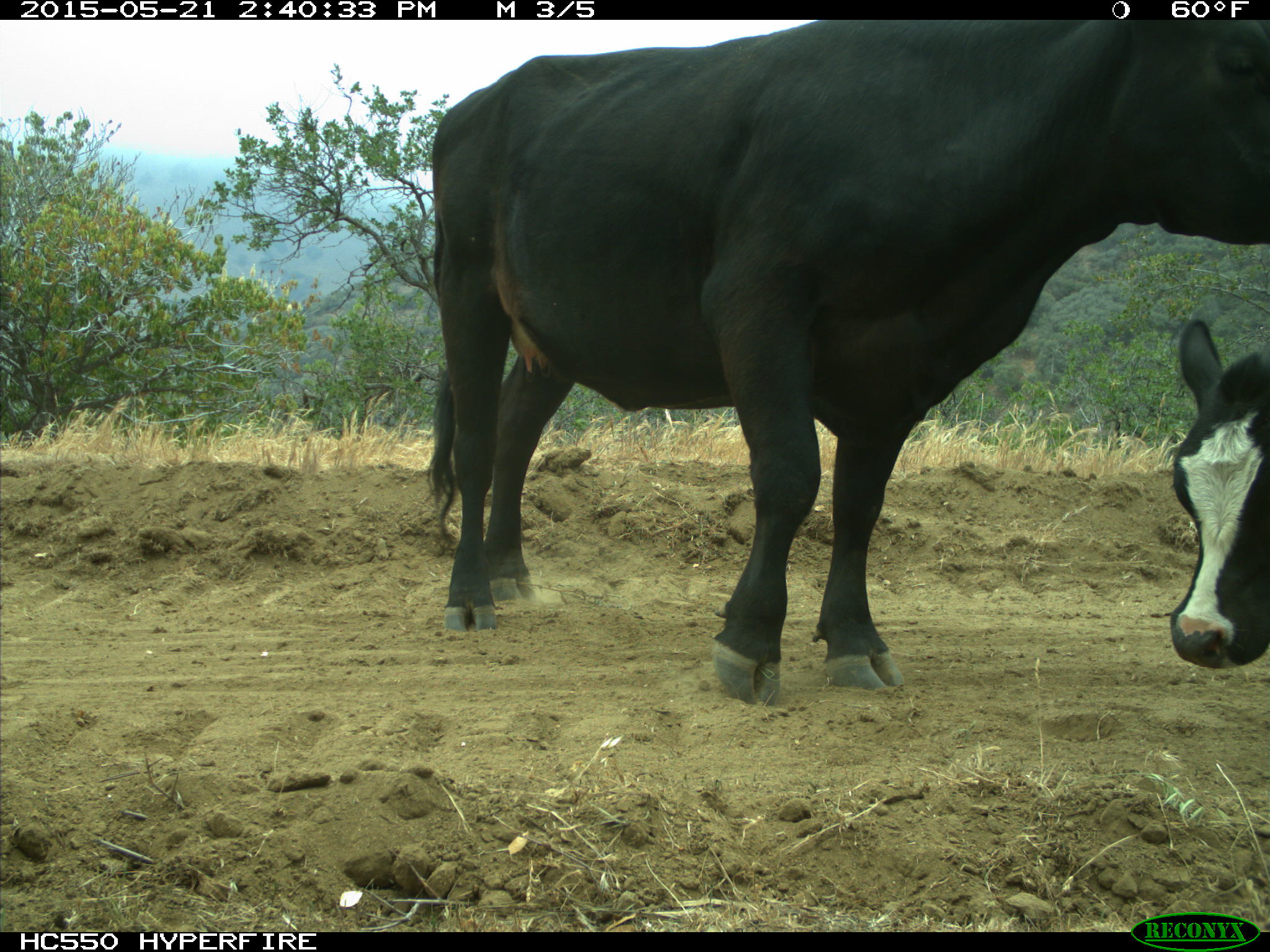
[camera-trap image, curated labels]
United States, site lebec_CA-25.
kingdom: Animalia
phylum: Chordata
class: Mammalia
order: Artiodactyla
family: Bovidae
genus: Bos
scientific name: Bos taurus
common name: domestic cow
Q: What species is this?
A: Bos taurus (domestic cow).